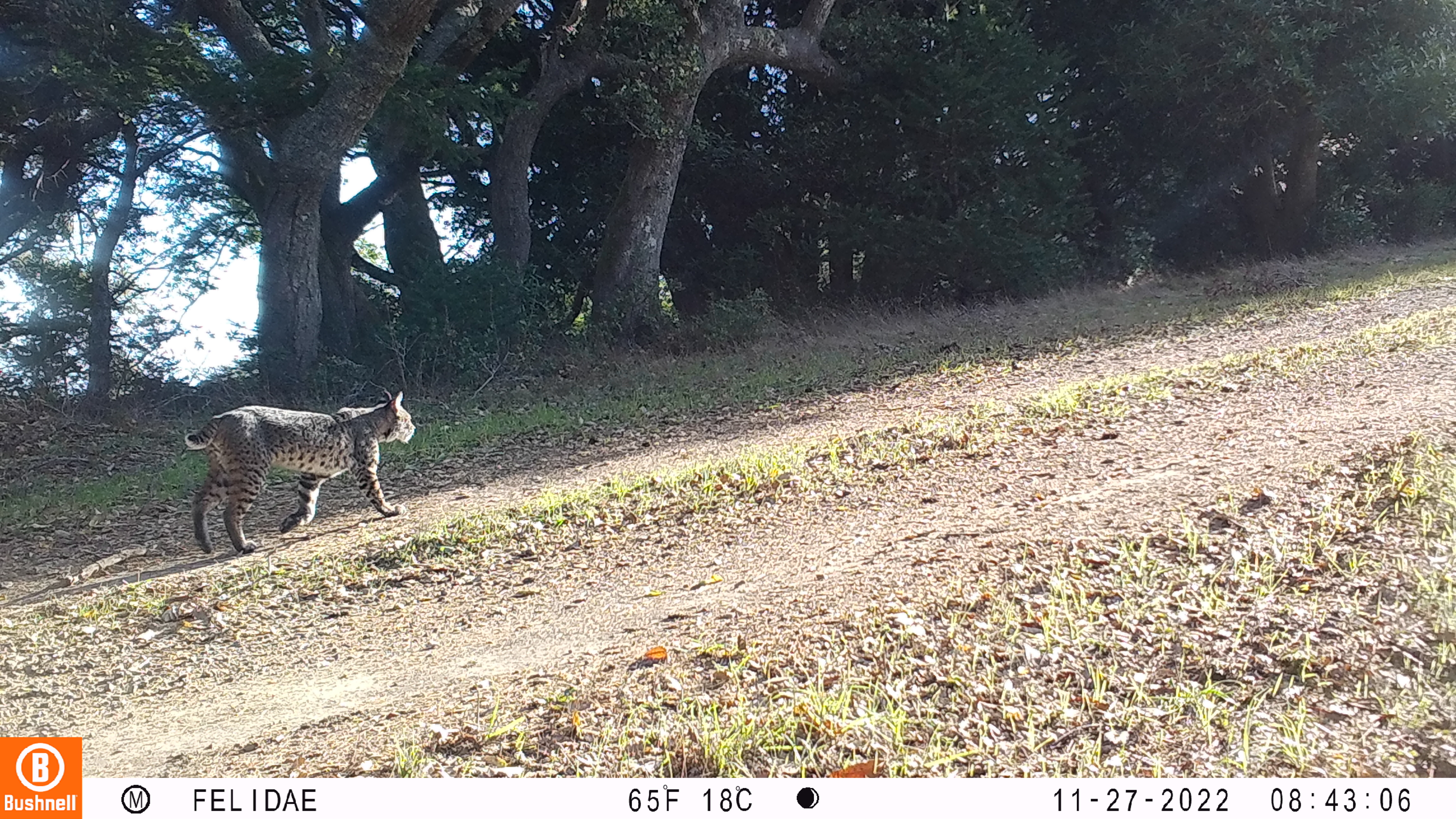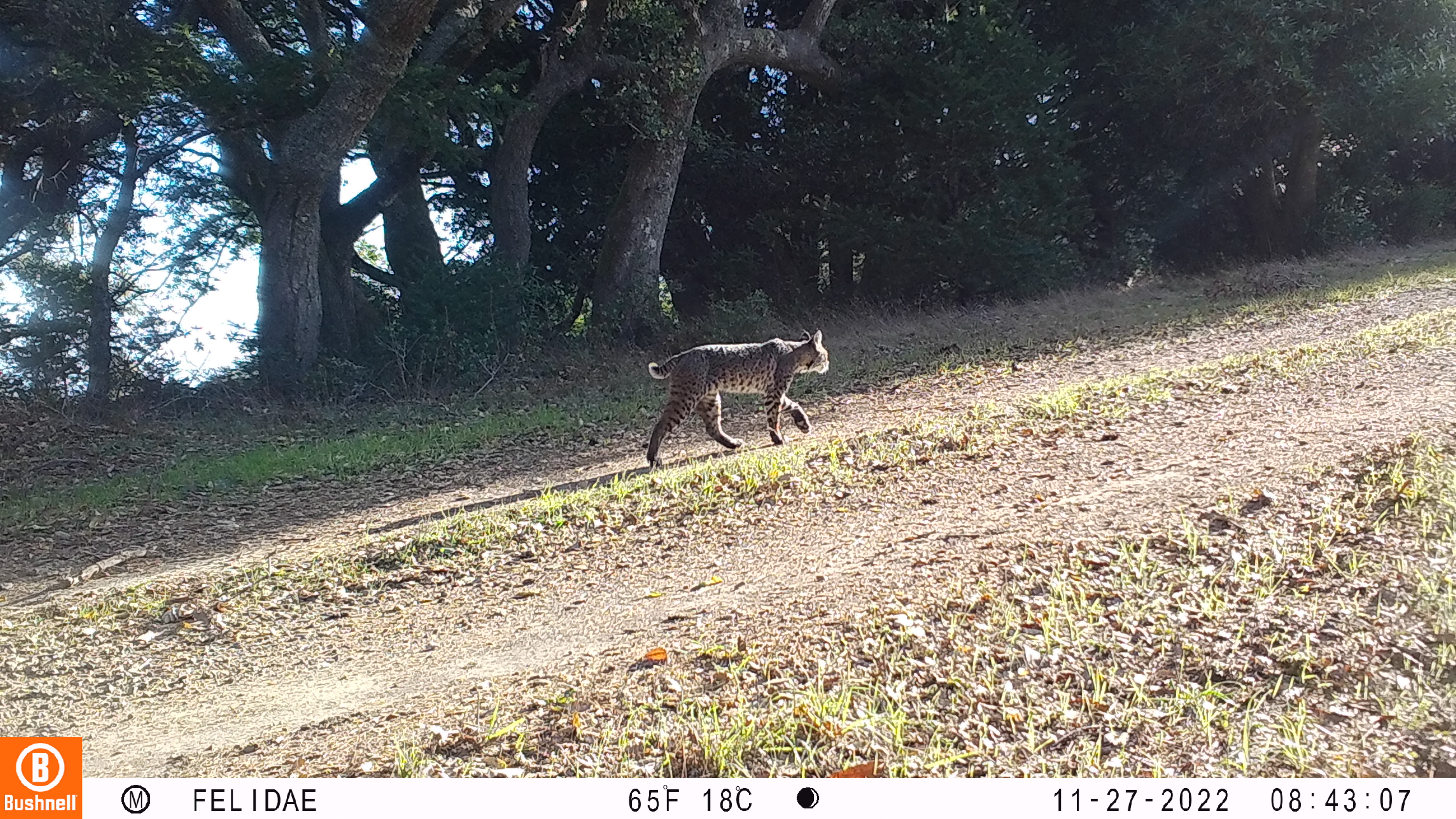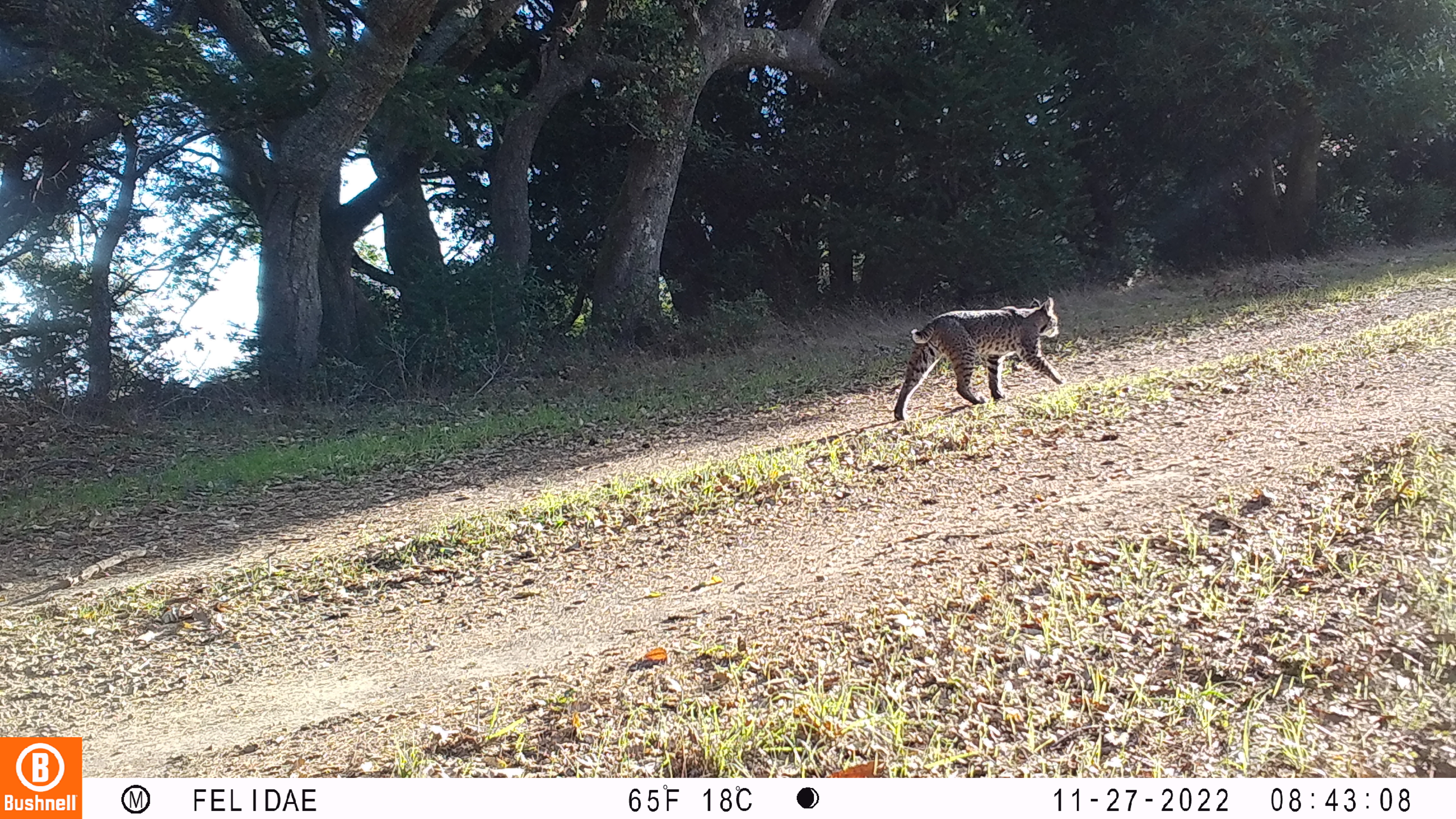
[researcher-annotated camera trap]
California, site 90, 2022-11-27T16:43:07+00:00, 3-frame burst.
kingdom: Animalia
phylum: Chordata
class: Mammalia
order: Carnivora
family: Felidae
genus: Lynx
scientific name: Lynx rufus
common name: bobcat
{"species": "bobcat (Lynx rufus)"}